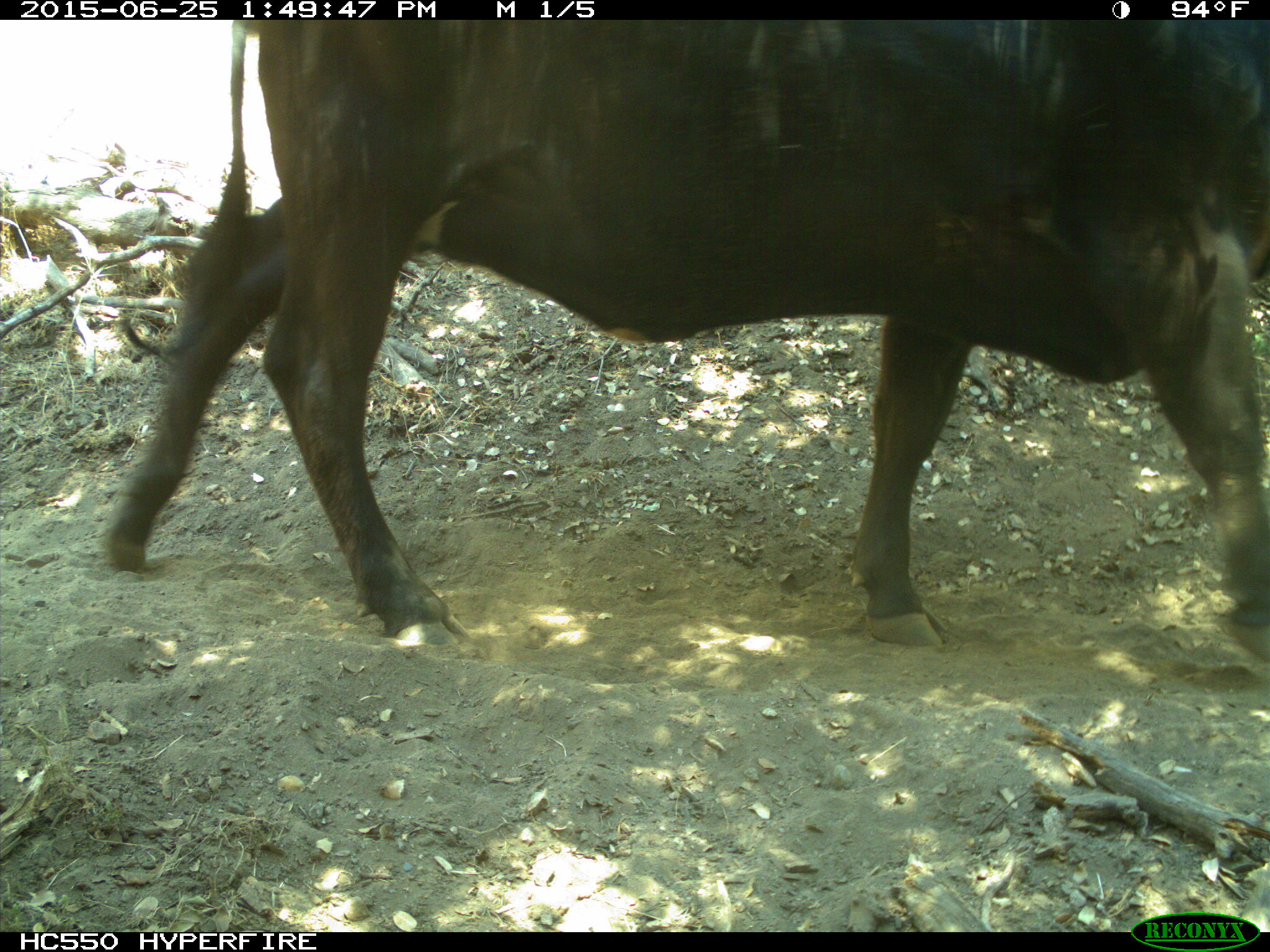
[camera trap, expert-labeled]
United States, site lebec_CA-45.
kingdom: Animalia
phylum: Chordata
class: Mammalia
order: Artiodactyla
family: Bovidae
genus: Bos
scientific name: Bos taurus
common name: domestic cow